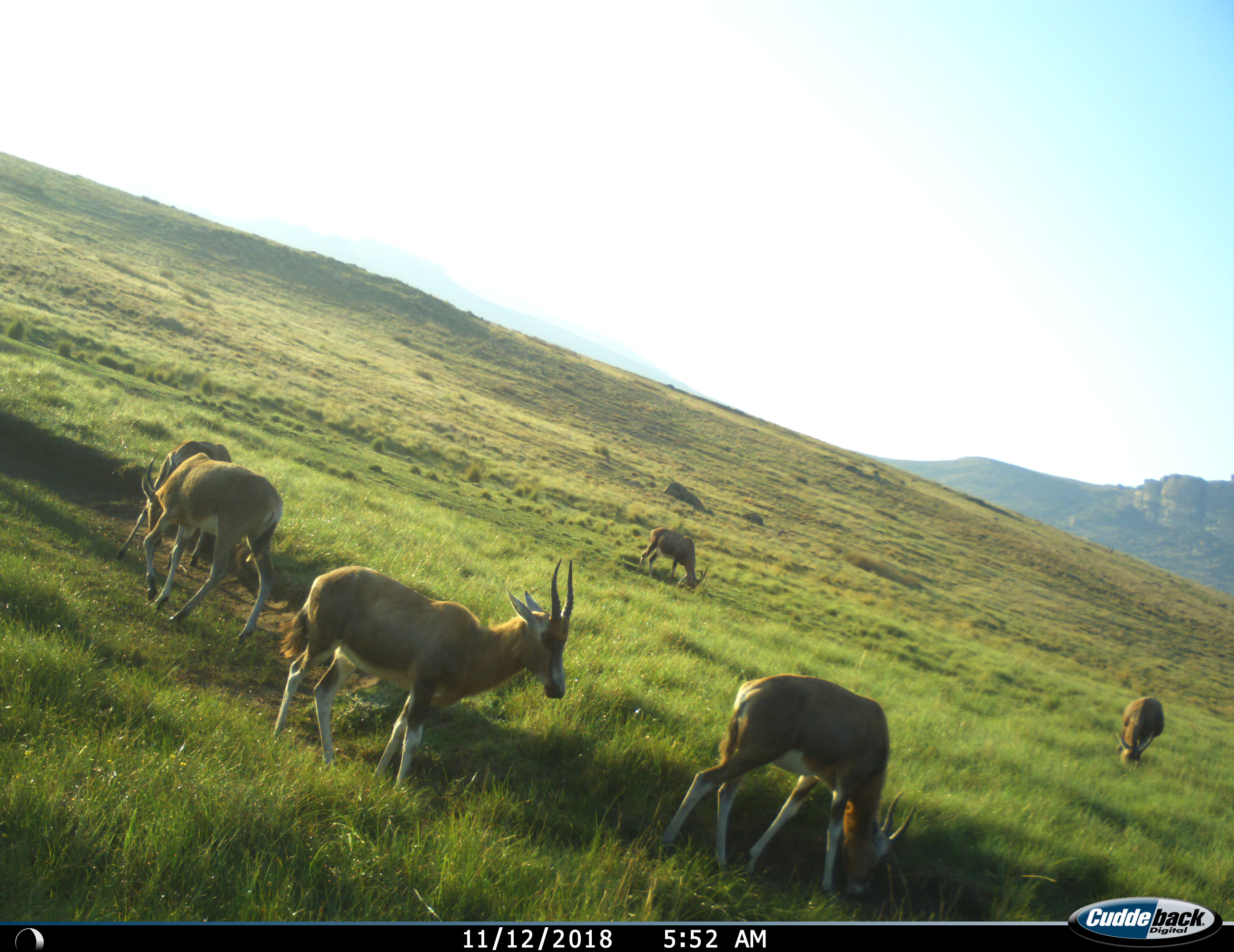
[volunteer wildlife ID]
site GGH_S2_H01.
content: unidentified animal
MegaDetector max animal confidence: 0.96